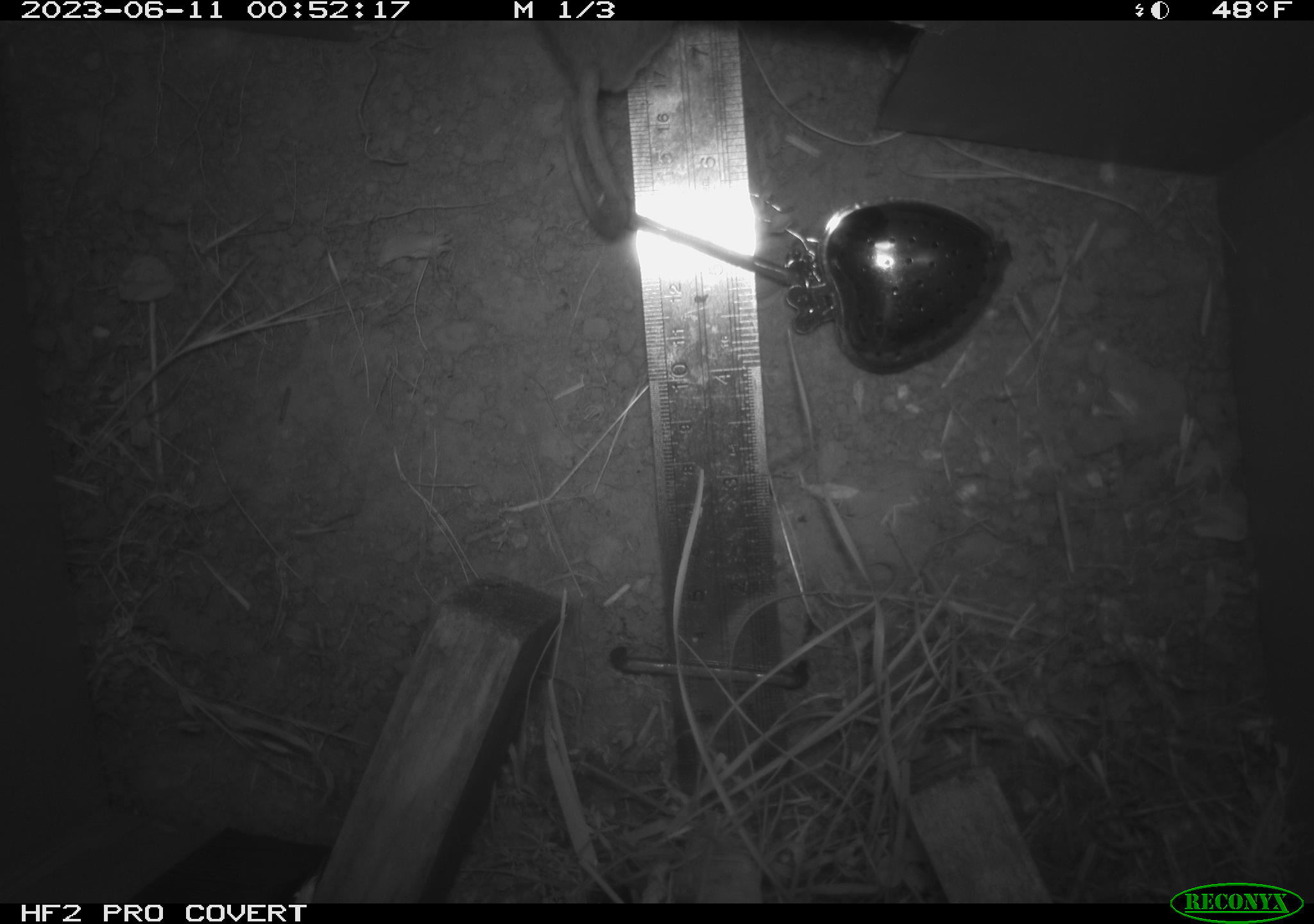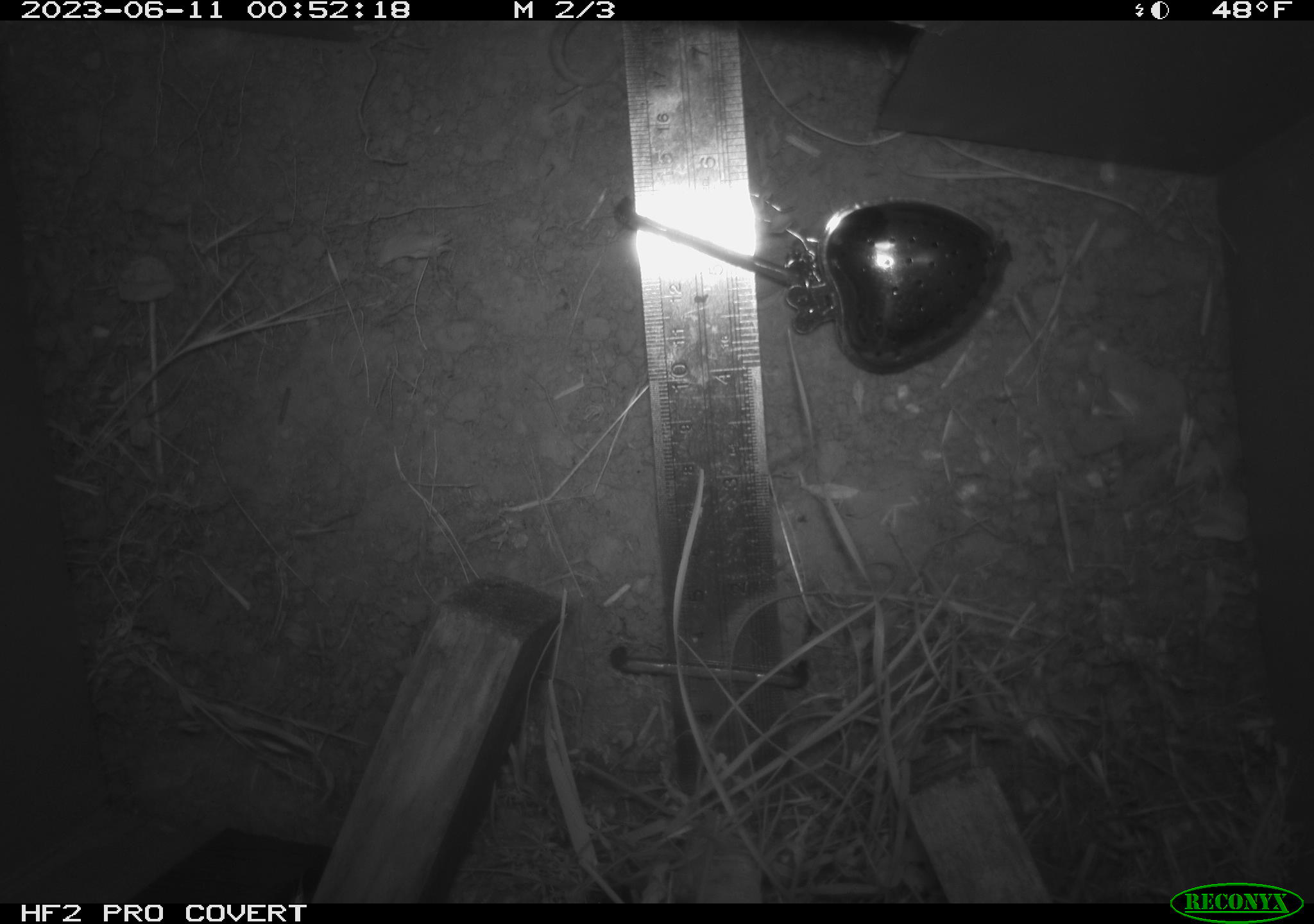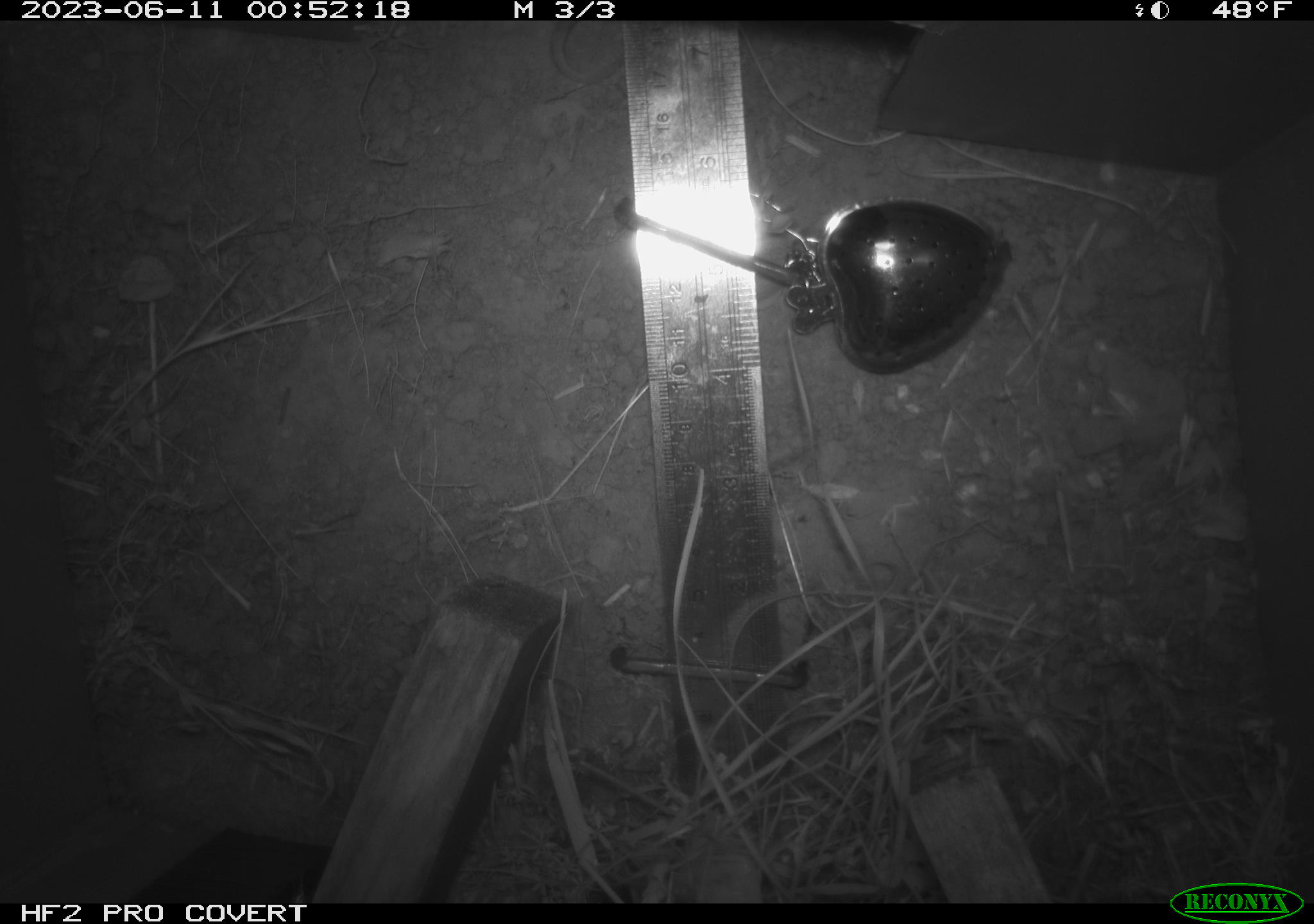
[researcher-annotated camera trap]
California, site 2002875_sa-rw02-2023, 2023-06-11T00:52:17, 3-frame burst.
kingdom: Animalia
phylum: Chordata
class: Mammalia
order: Rodentia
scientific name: Rodentia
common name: mouse species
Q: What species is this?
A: Mouse species (Rodentia).